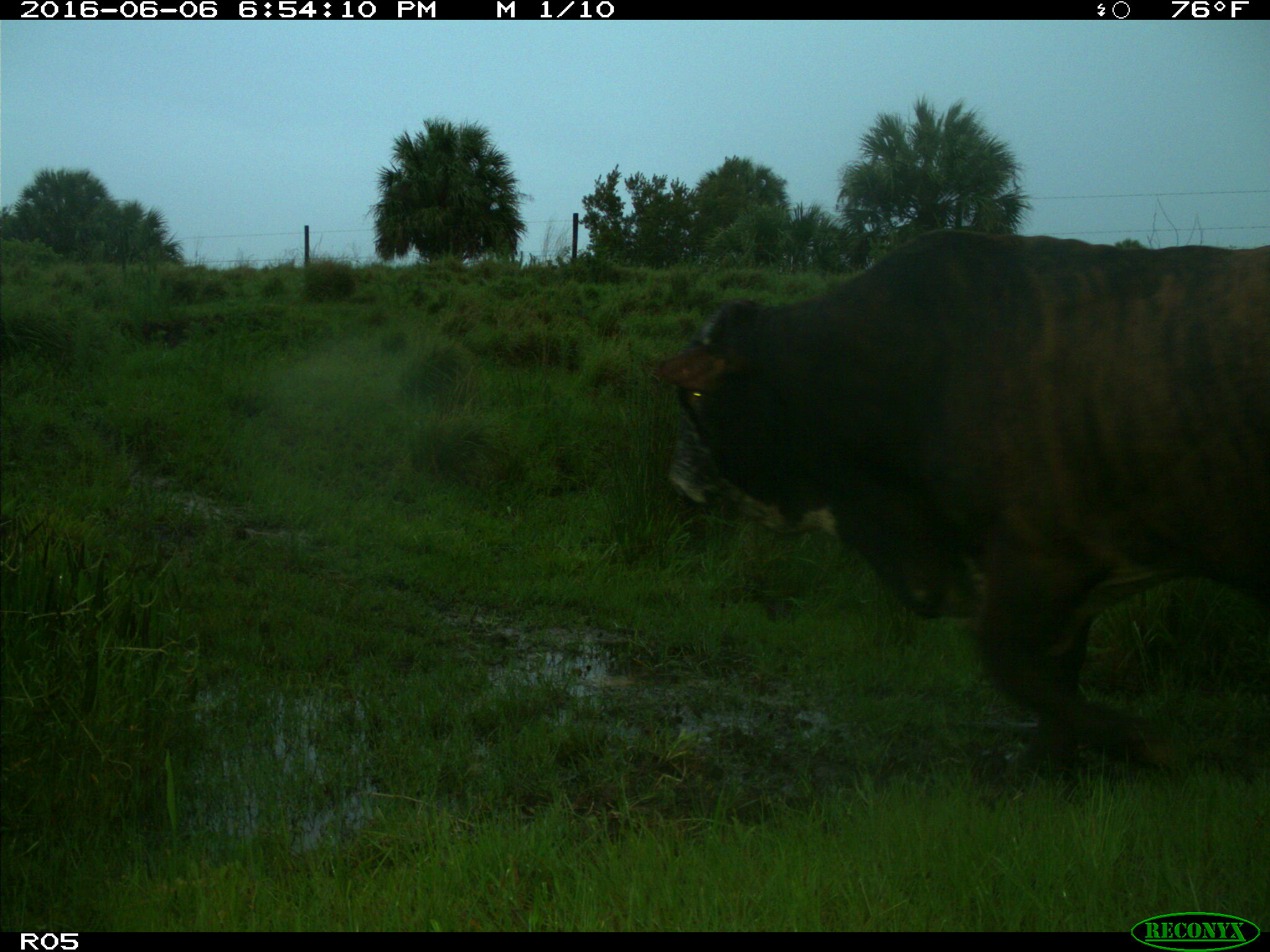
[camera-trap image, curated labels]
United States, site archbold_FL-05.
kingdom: Animalia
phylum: Chordata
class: Mammalia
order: Artiodactyla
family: Bovidae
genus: Bos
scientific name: Bos taurus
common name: domestic cow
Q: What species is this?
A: Bos taurus (domestic cow).